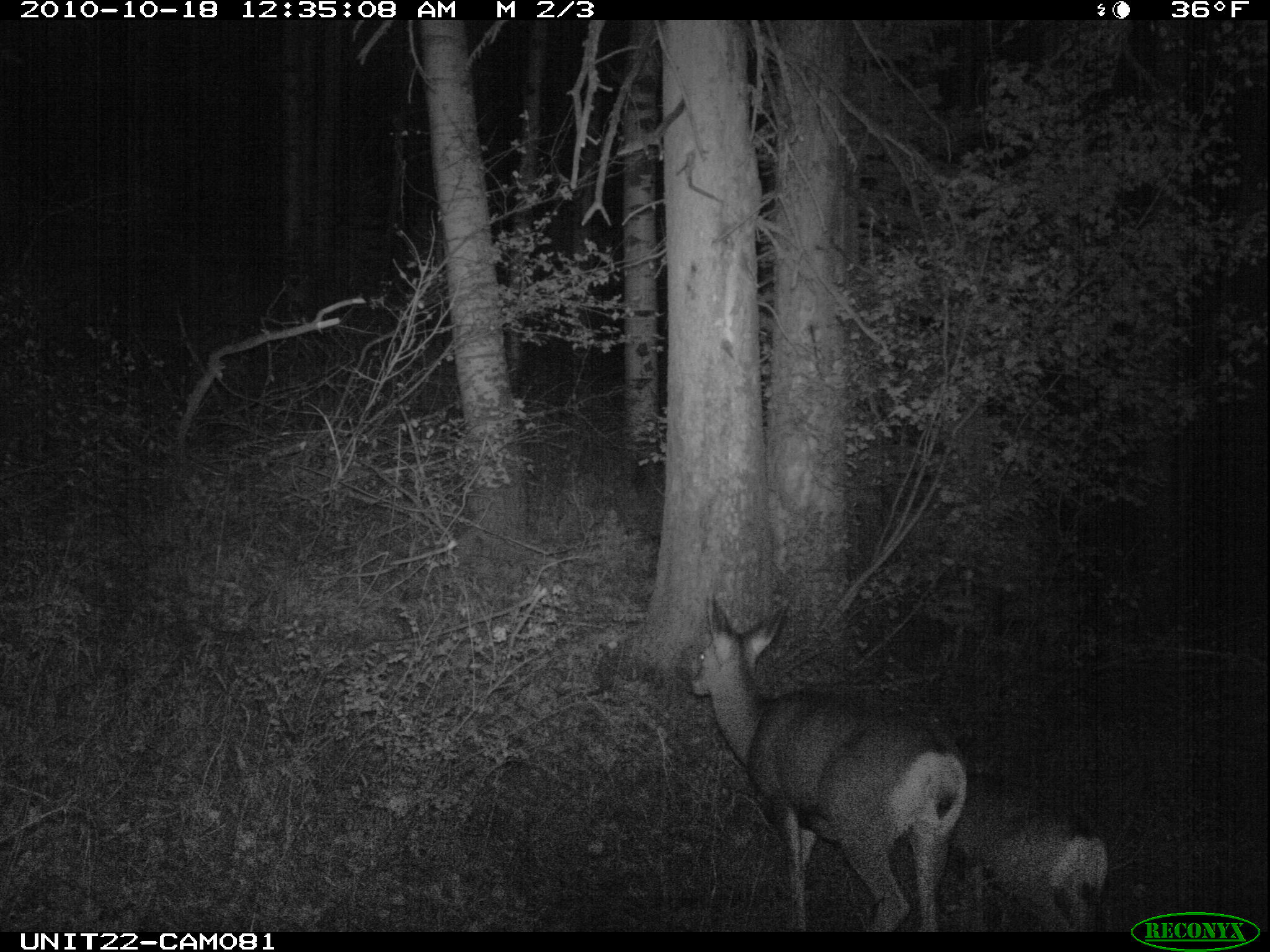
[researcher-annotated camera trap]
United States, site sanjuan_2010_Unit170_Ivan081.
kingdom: Animalia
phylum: Chordata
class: Mammalia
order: Artiodactyla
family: Cervidae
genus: Odocoileus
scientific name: Odocoileus hemionus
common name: mule deer